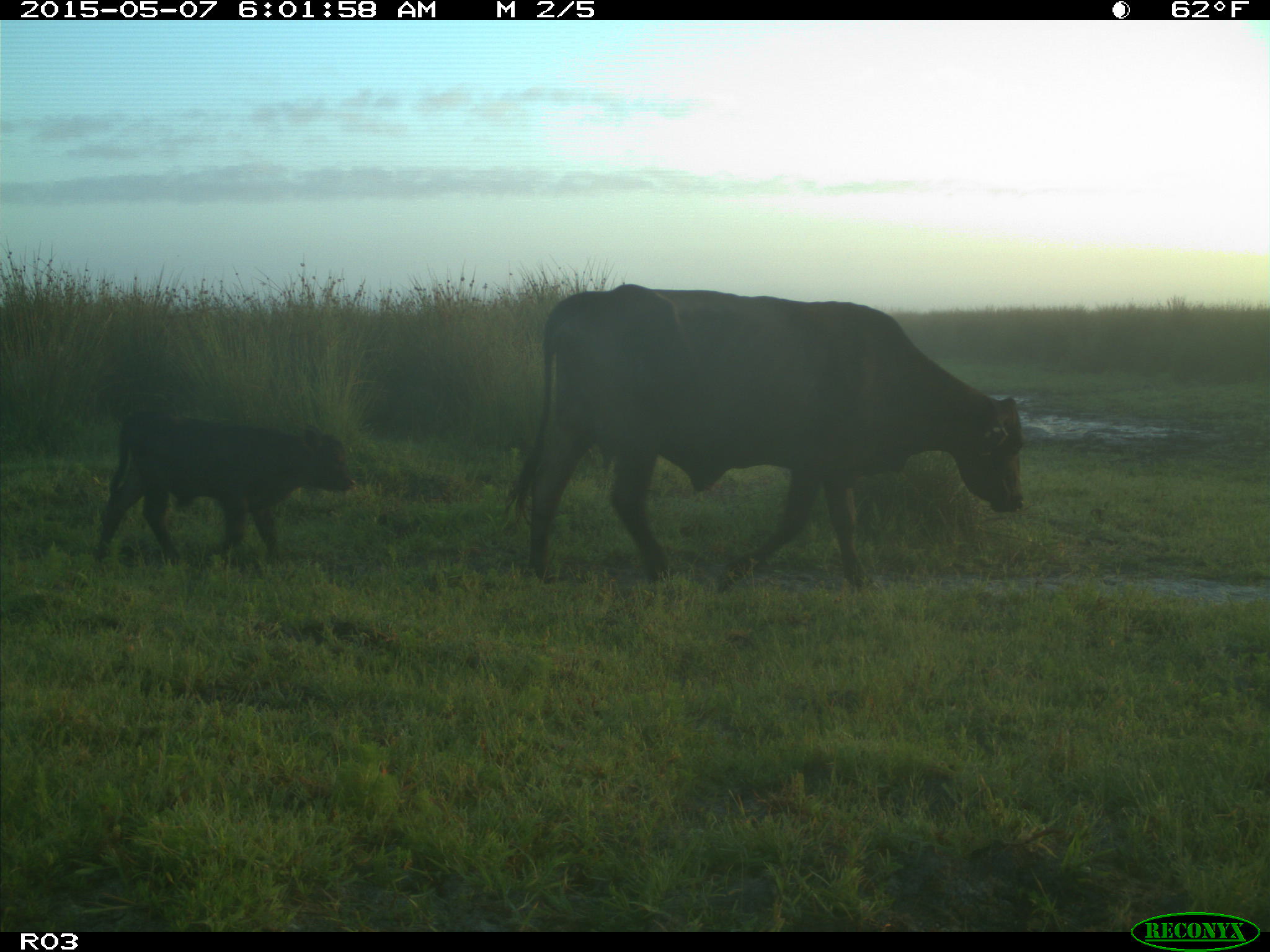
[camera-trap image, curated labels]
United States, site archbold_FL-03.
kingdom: Animalia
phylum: Chordata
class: Mammalia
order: Artiodactyla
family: Bovidae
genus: Bos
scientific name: Bos taurus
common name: domestic cow